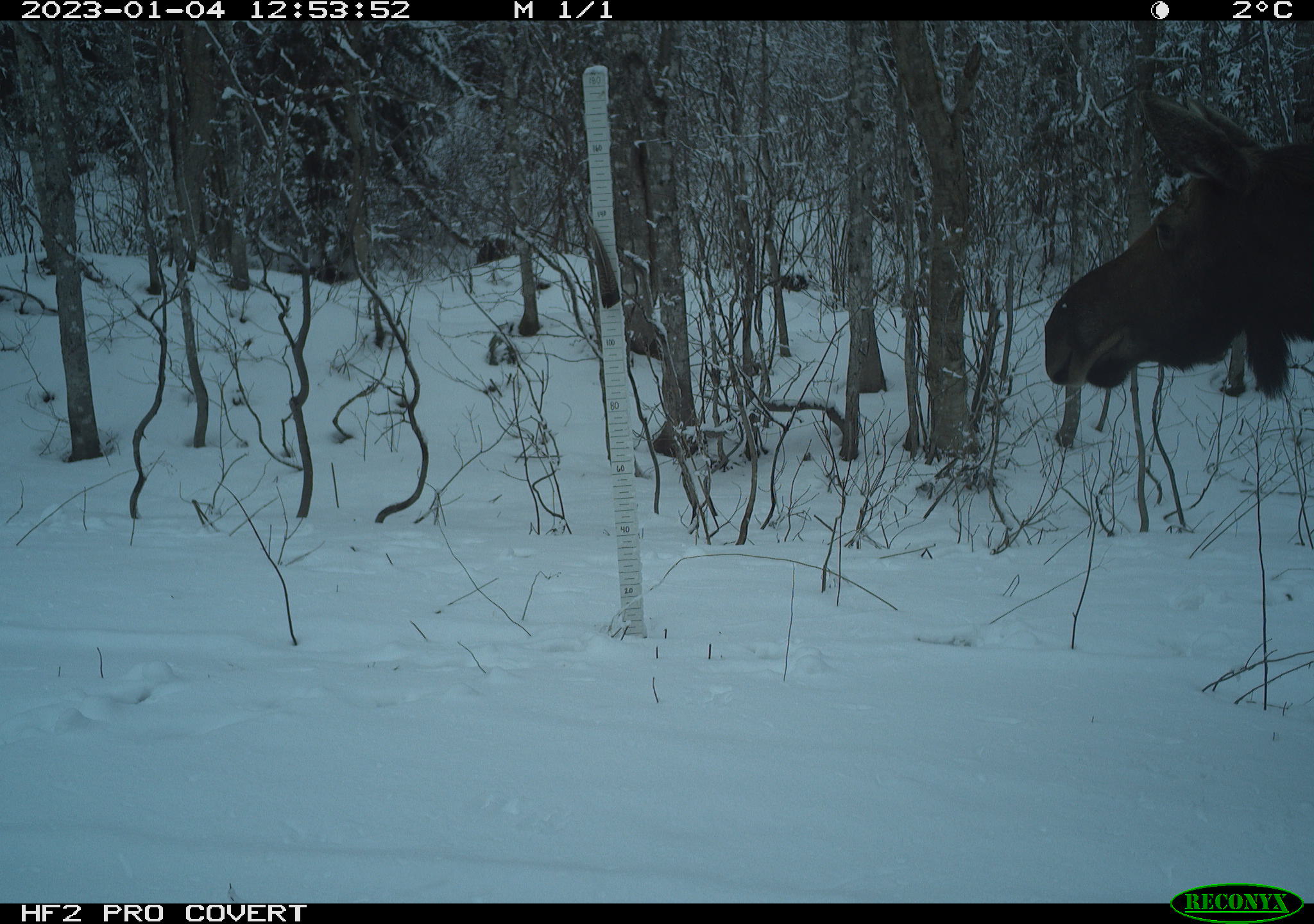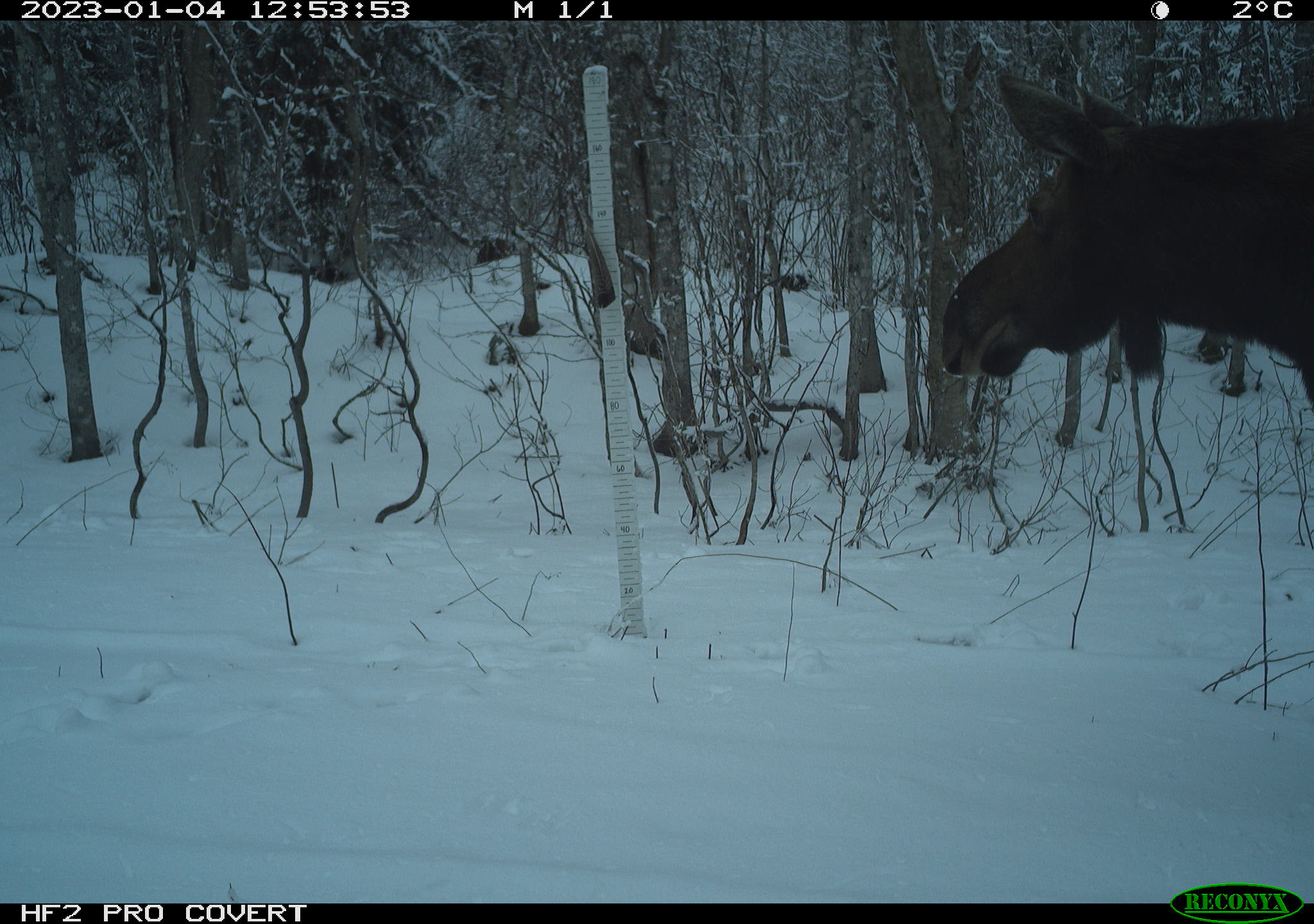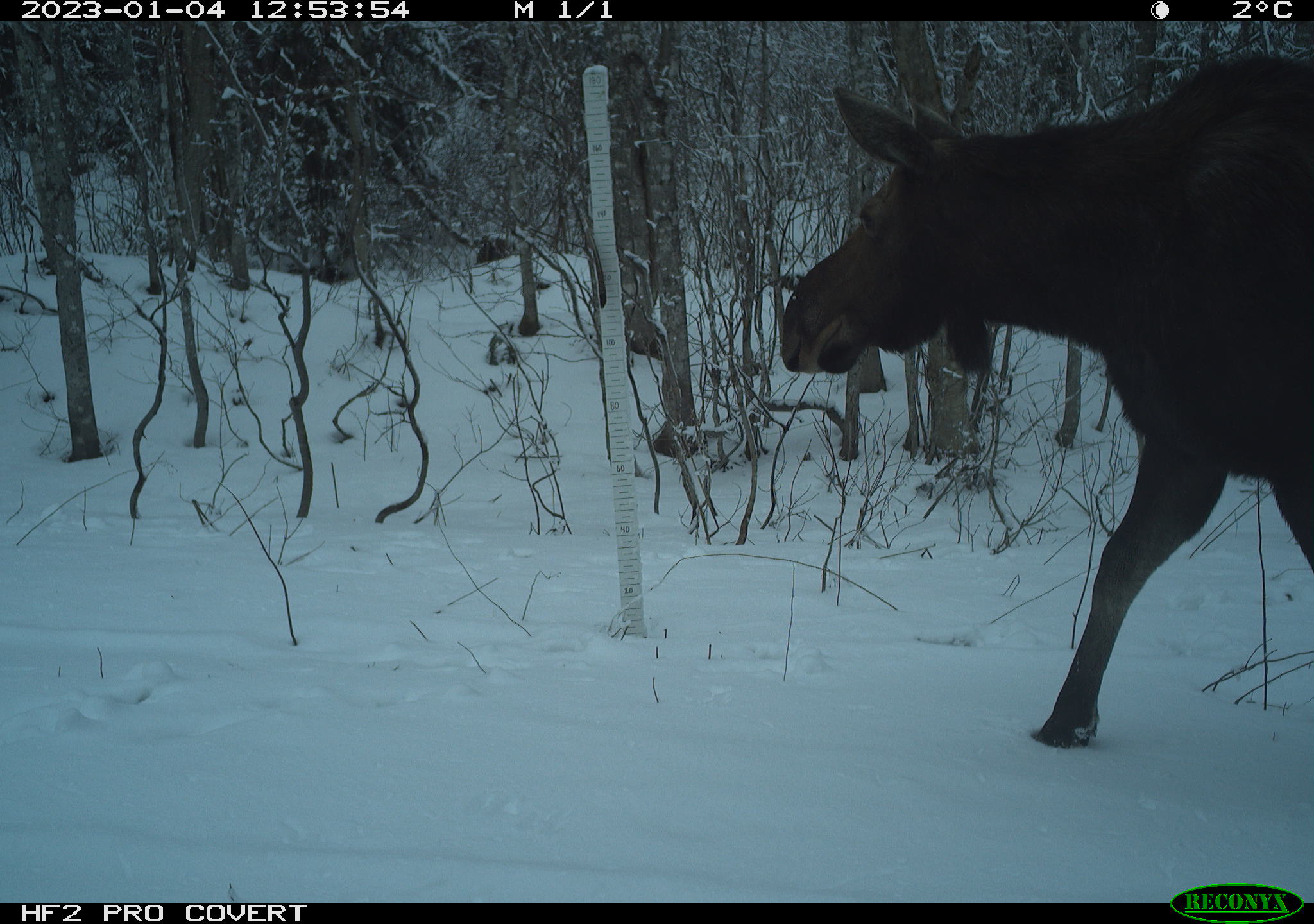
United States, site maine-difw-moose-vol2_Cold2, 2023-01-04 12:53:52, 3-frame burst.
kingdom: Animalia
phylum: Chordata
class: Mammalia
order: Artiodactyla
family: Cervidae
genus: Alces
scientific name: Alces alces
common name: moose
Moose (Alces alces).